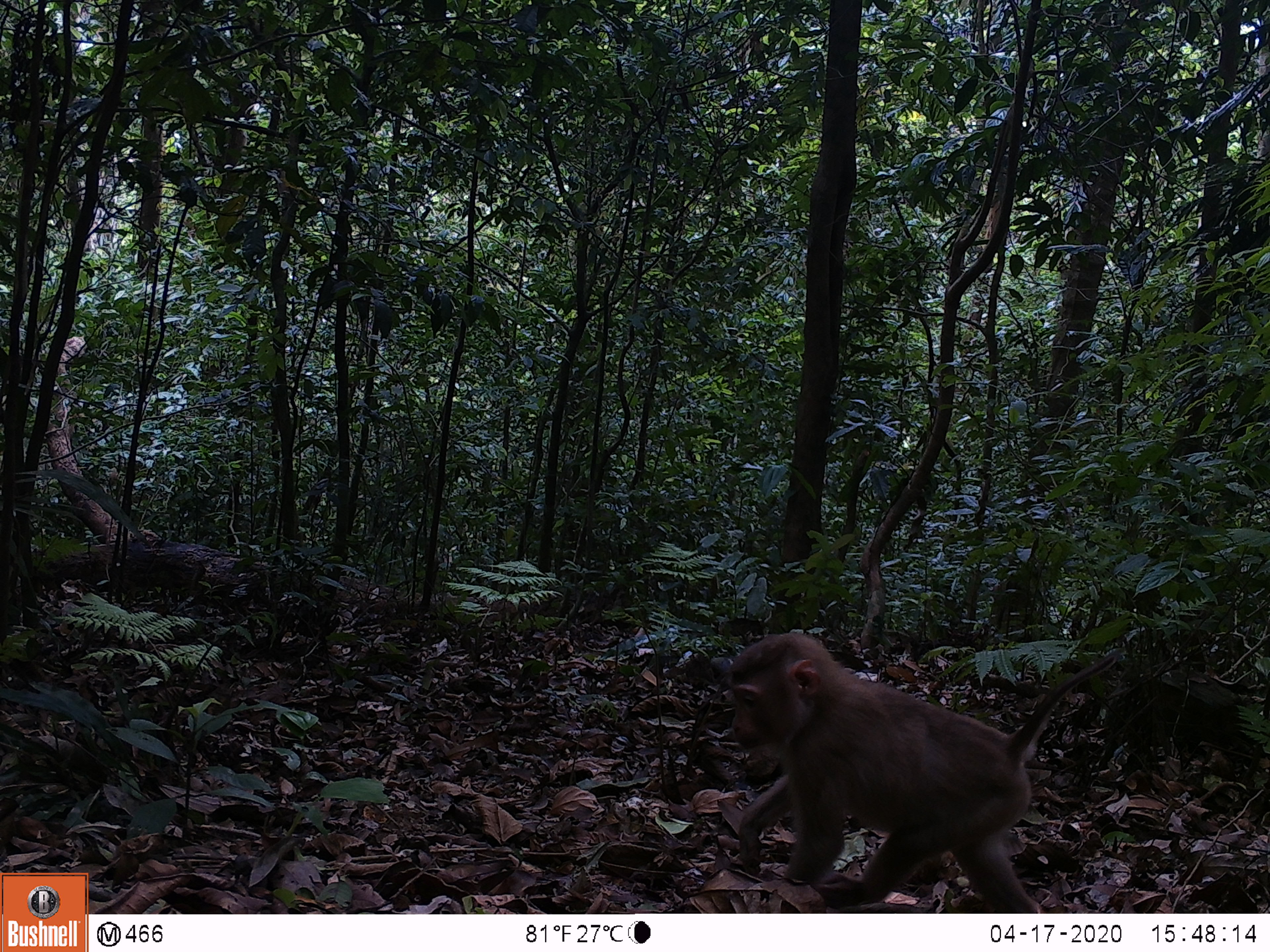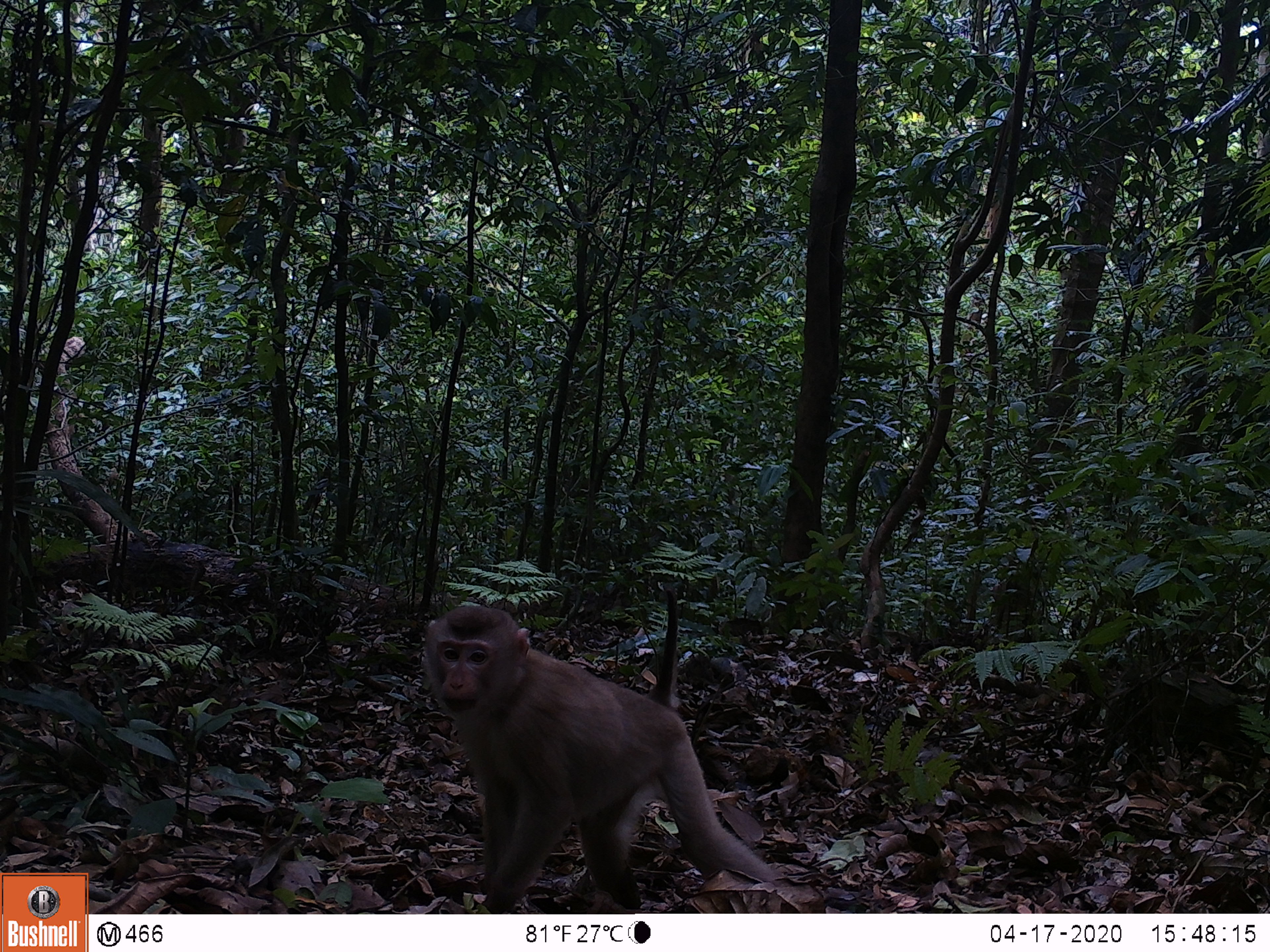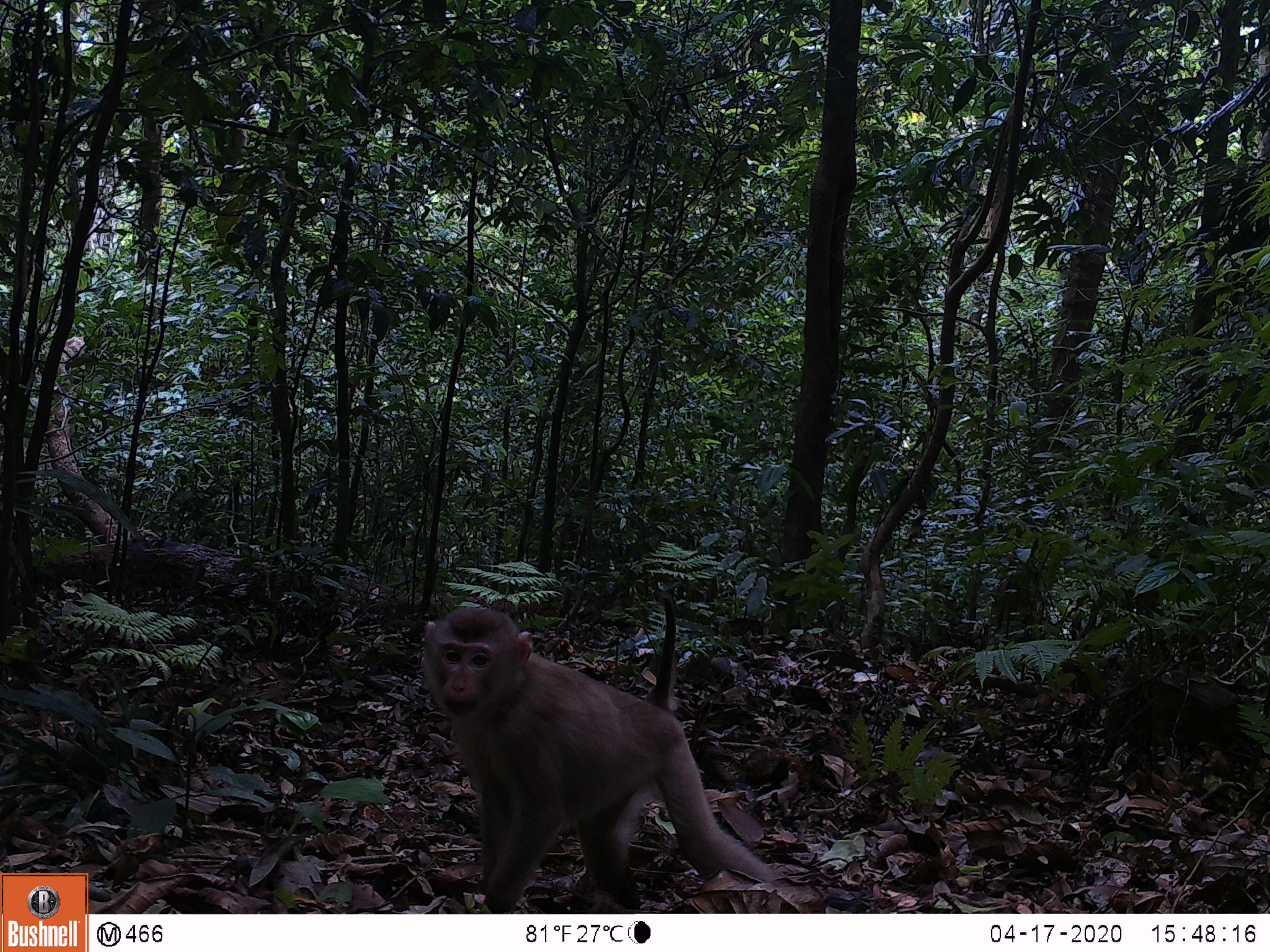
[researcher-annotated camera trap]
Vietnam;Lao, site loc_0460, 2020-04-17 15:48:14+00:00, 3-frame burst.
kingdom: Animalia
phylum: Chordata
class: Mammalia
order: Primates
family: Cercopithecidae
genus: Macaca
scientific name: Macaca nemestrina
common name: pig-tailed macaque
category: pig tailed macaque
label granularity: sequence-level